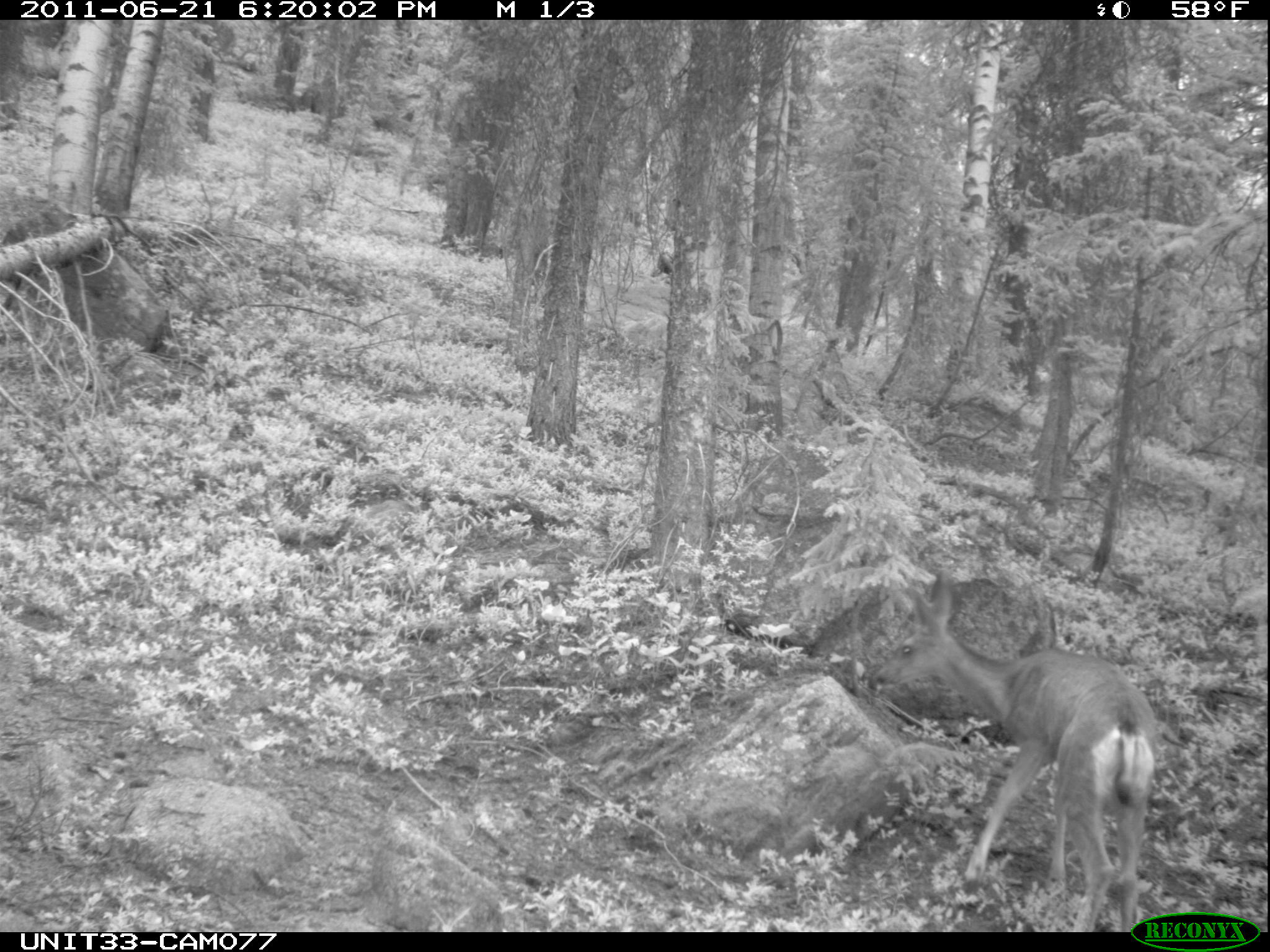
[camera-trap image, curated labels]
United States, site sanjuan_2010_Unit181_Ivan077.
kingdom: Animalia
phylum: Chordata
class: Mammalia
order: Artiodactyla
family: Cervidae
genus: Odocoileus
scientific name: Odocoileus hemionus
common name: mule deer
Odocoileus hemionus (mule deer).